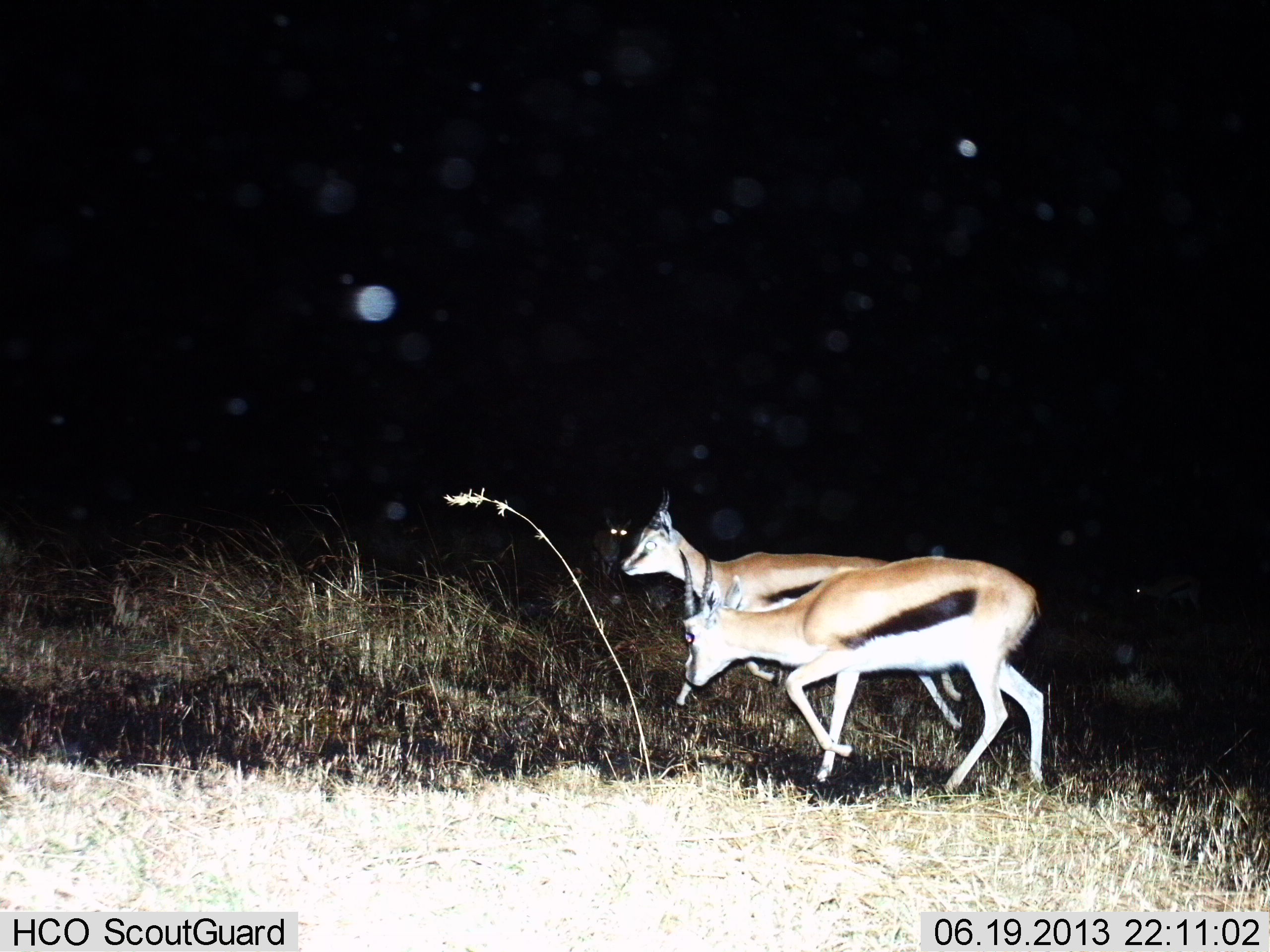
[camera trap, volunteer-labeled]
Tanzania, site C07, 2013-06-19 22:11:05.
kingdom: Animalia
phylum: Chordata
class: Mammalia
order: Artiodactyla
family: Bovidae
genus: Eudorcas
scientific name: Eudorcas thomsonii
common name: thomson's gazelle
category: gazellethomsons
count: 2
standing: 18%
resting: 0%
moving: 82%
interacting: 3%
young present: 0%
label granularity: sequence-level